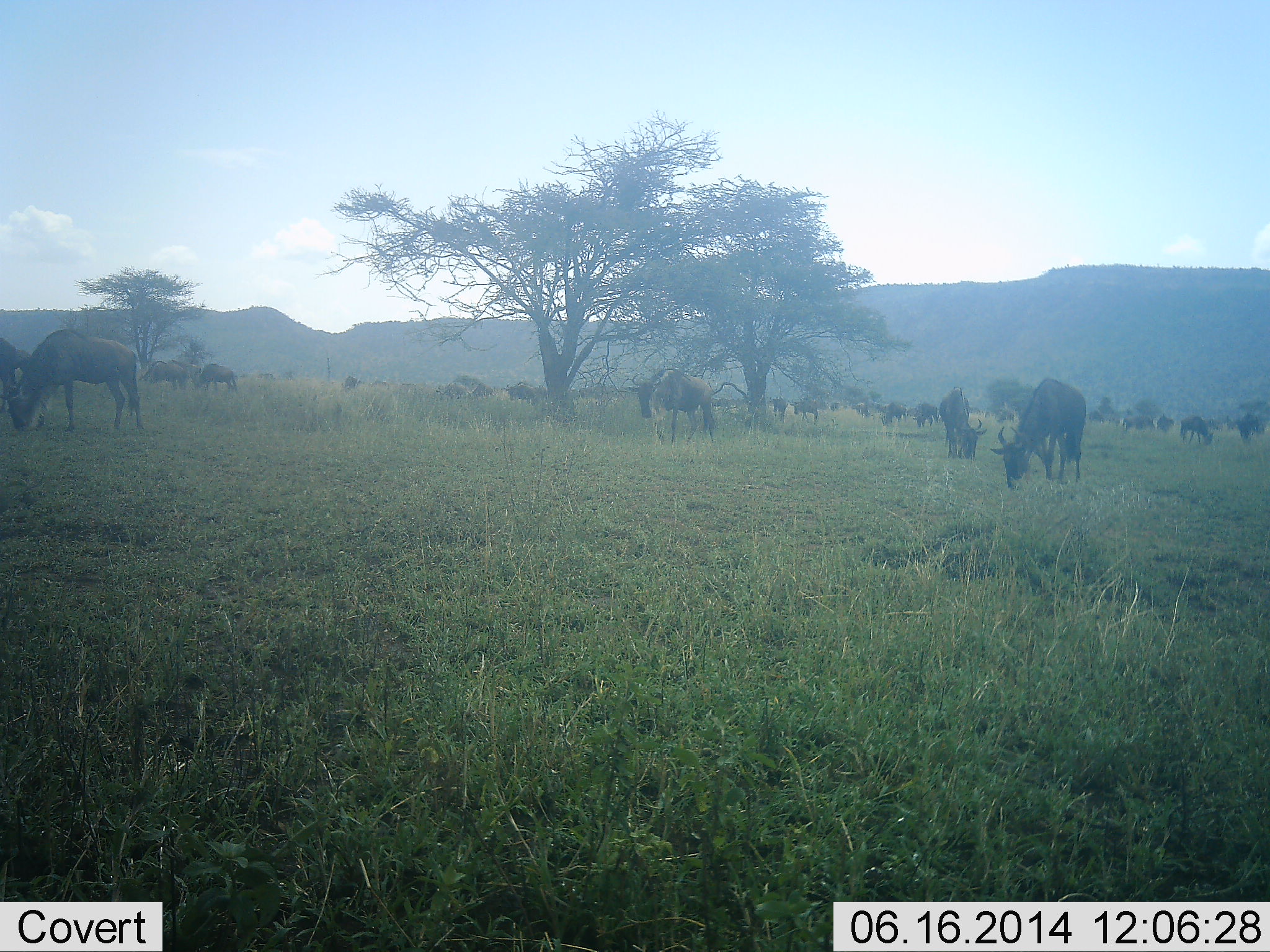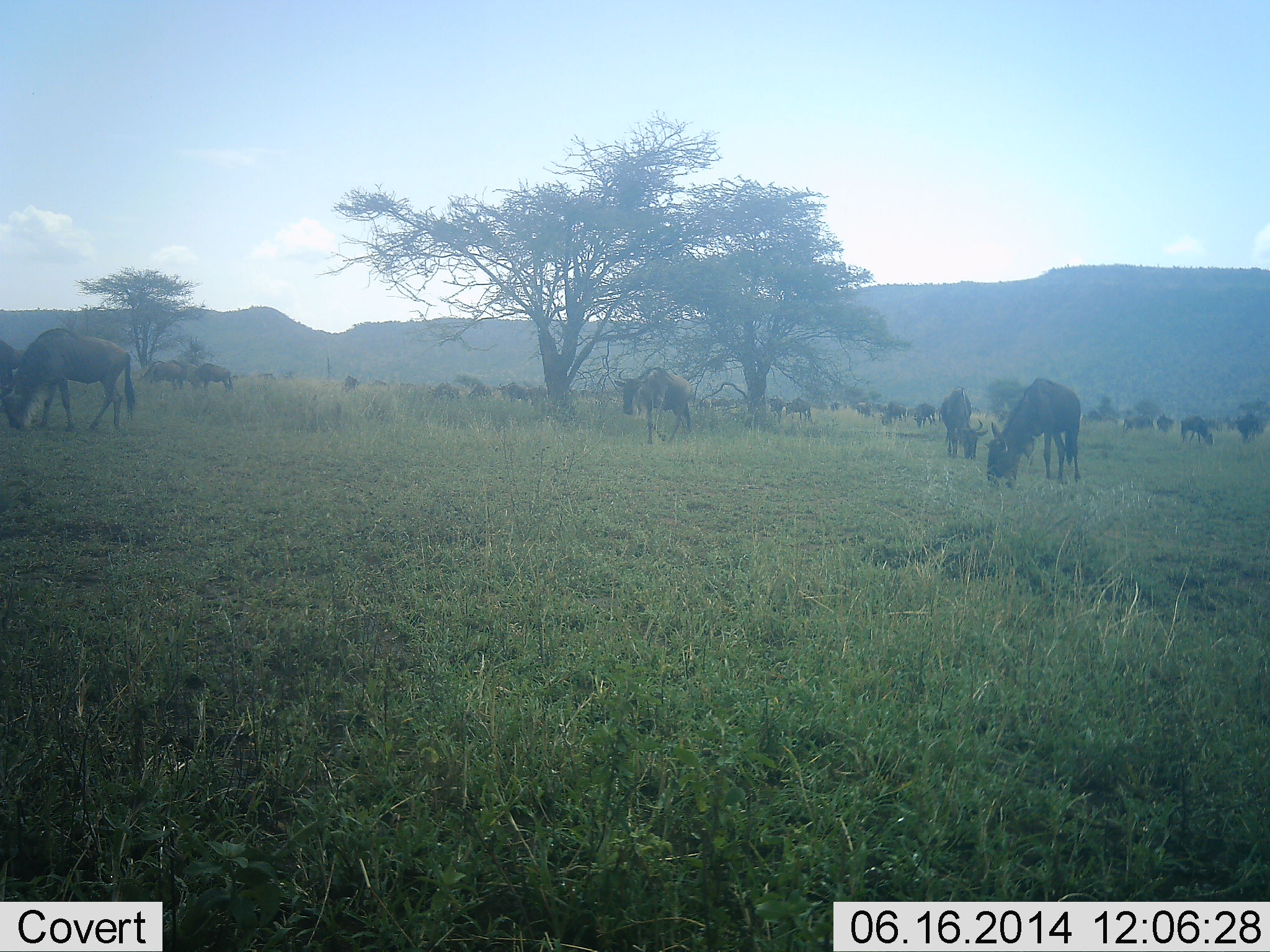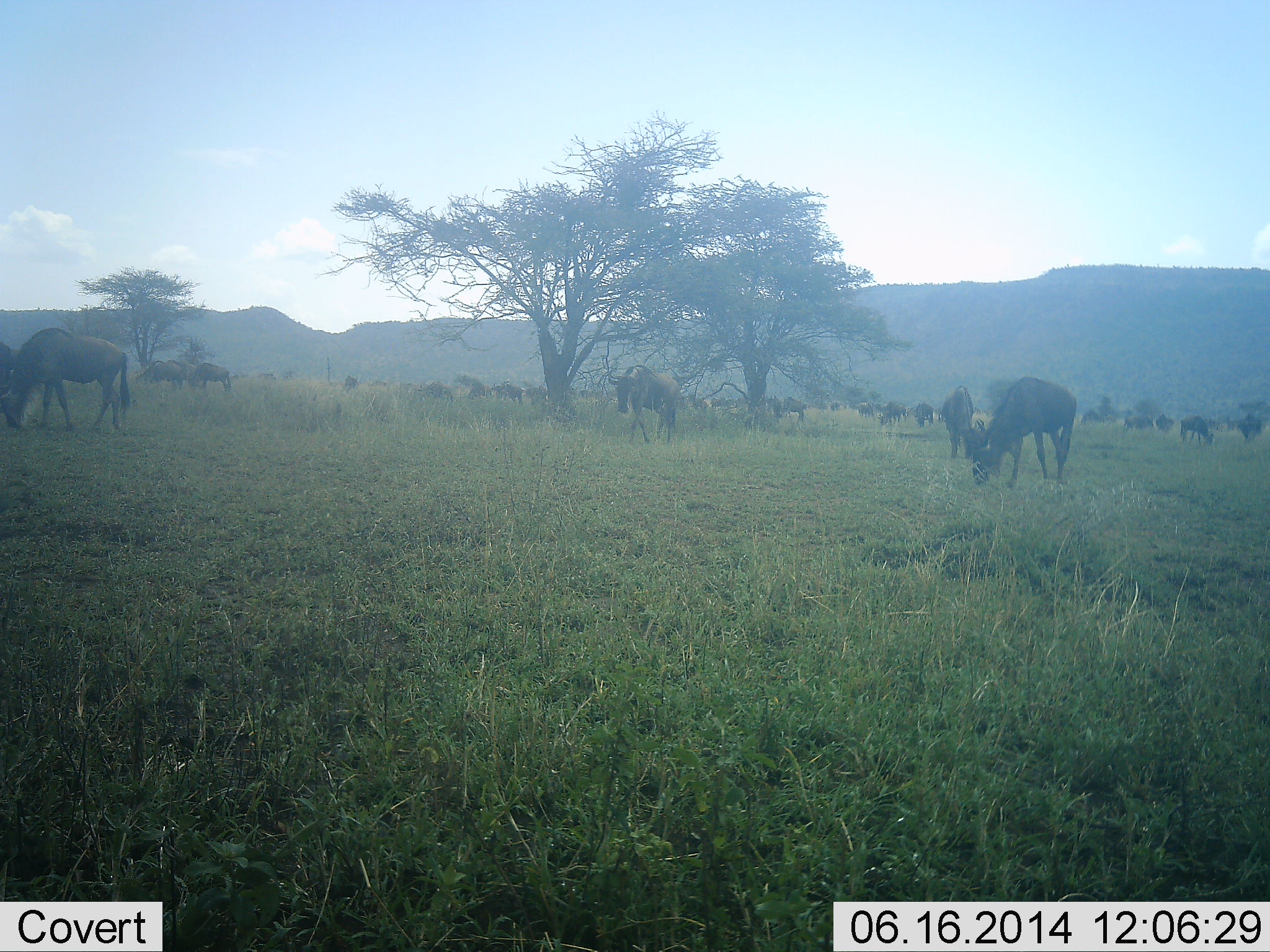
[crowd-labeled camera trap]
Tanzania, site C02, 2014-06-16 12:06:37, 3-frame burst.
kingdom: Animalia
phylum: Chordata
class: Mammalia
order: Artiodactyla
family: Bovidae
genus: Connochaetes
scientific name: Connochaetes taurinus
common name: blue wildebeest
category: wildebeest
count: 11-50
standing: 69%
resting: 15%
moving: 62%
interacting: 15%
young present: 0%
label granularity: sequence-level